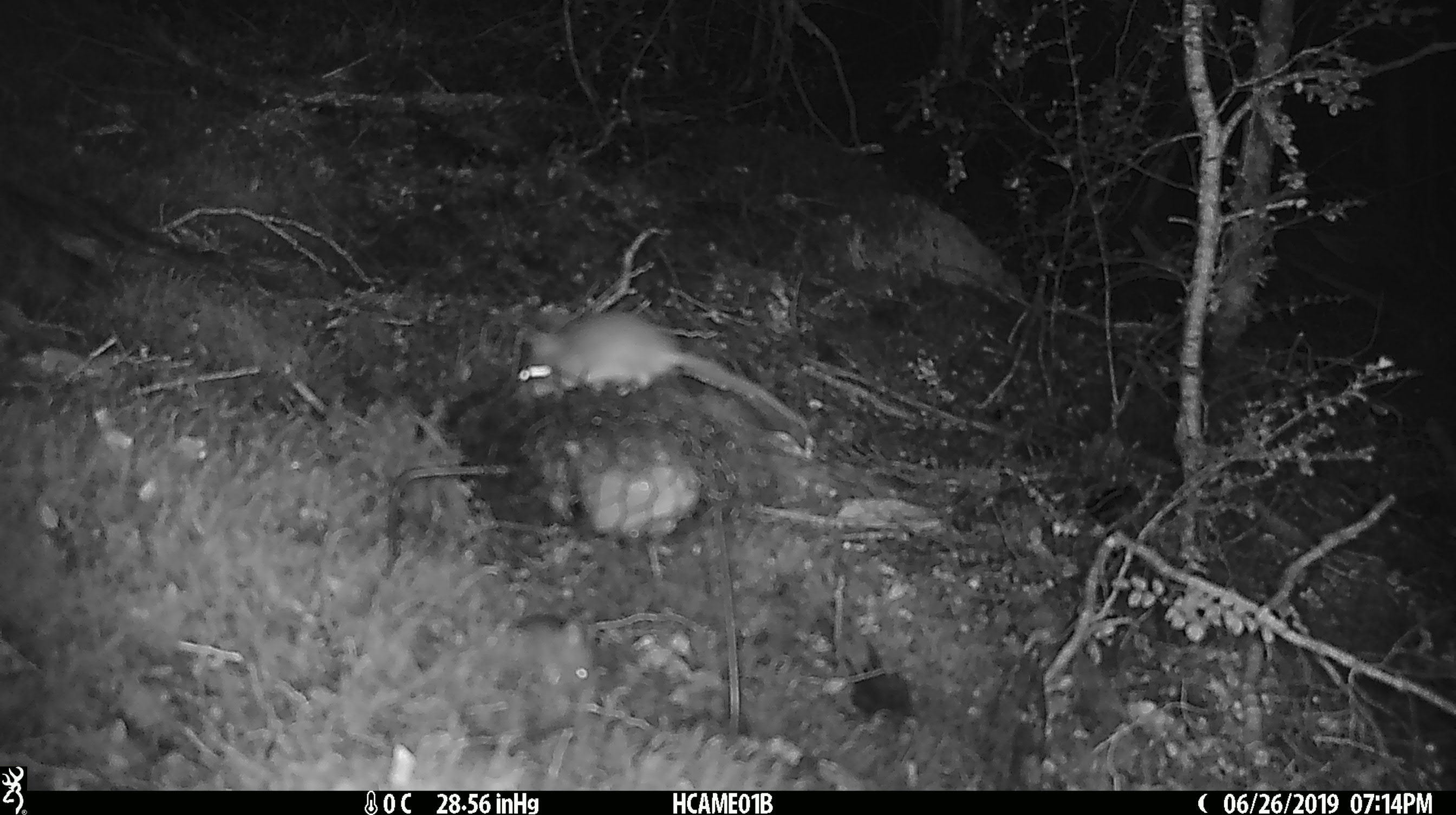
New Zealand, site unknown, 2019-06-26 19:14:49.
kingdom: Animalia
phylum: Chordata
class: Mammalia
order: Rodentia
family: Muridae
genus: Mus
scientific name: Mus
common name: mouse